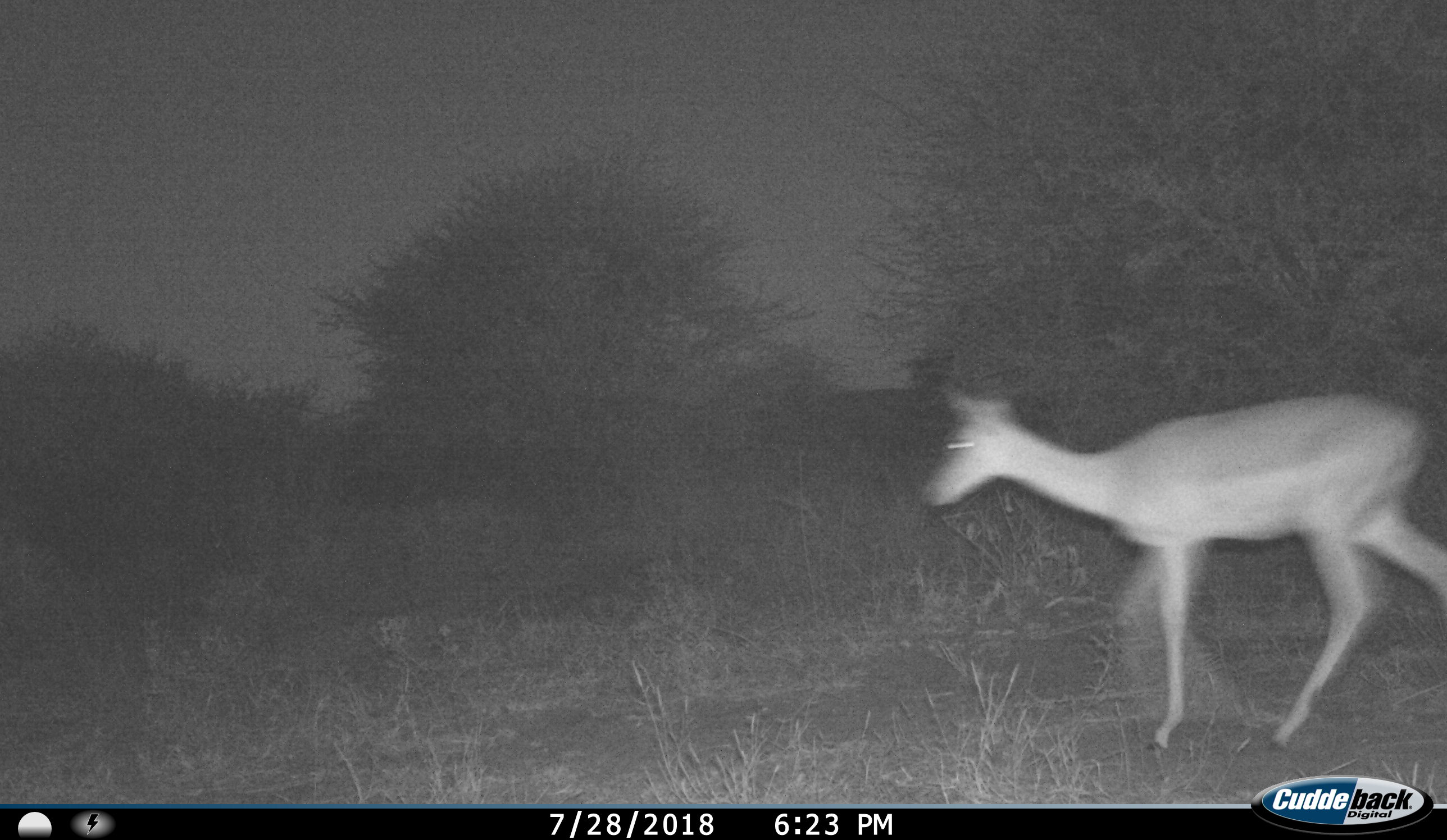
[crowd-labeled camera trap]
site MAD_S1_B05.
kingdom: Animalia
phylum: Chordata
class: Mammalia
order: Artiodactyla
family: Bovidae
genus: Aepyceros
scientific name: Aepyceros melampus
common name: impala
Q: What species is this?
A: Impala (Aepyceros melampus).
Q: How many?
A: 1.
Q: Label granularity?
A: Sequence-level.